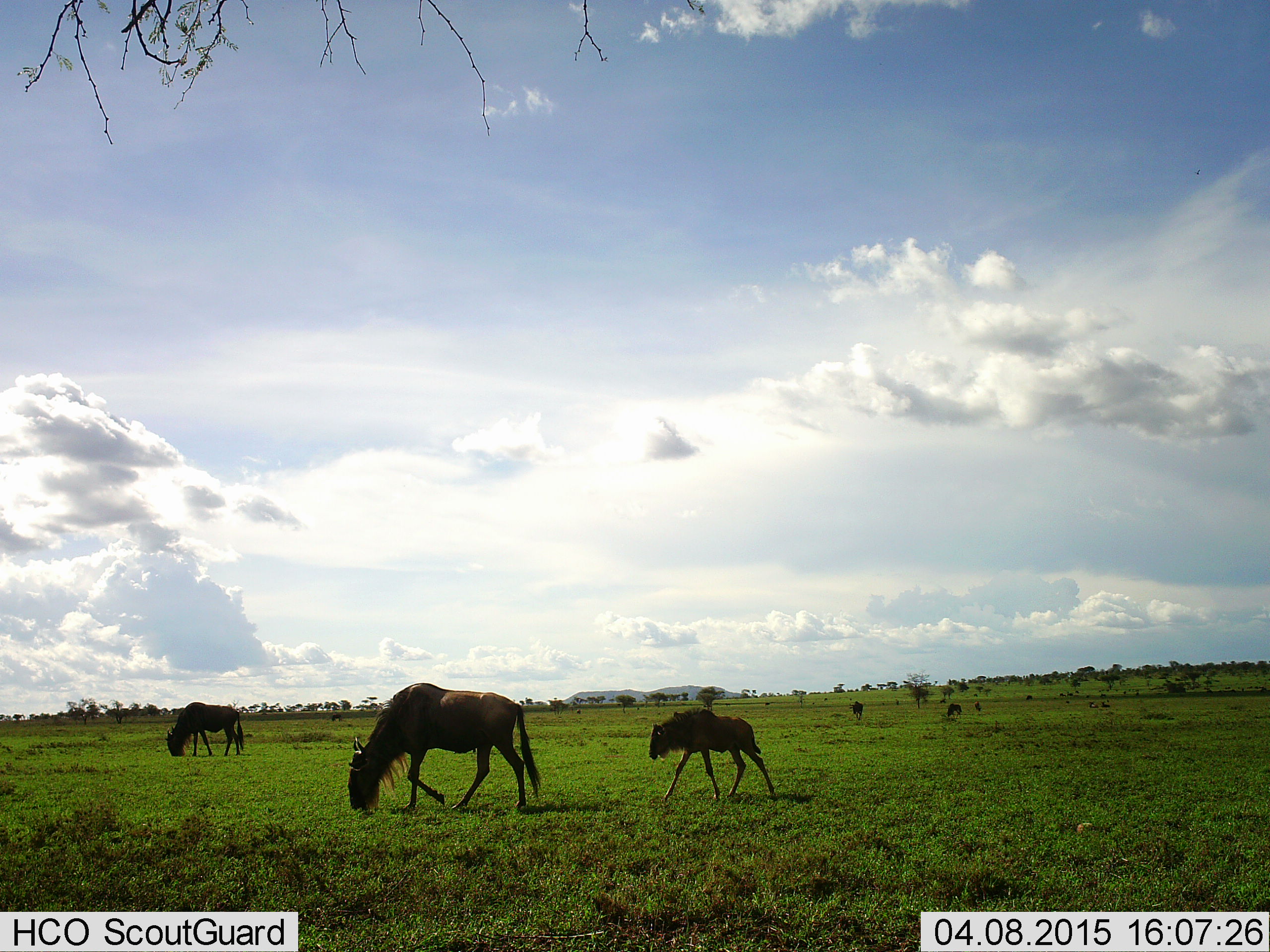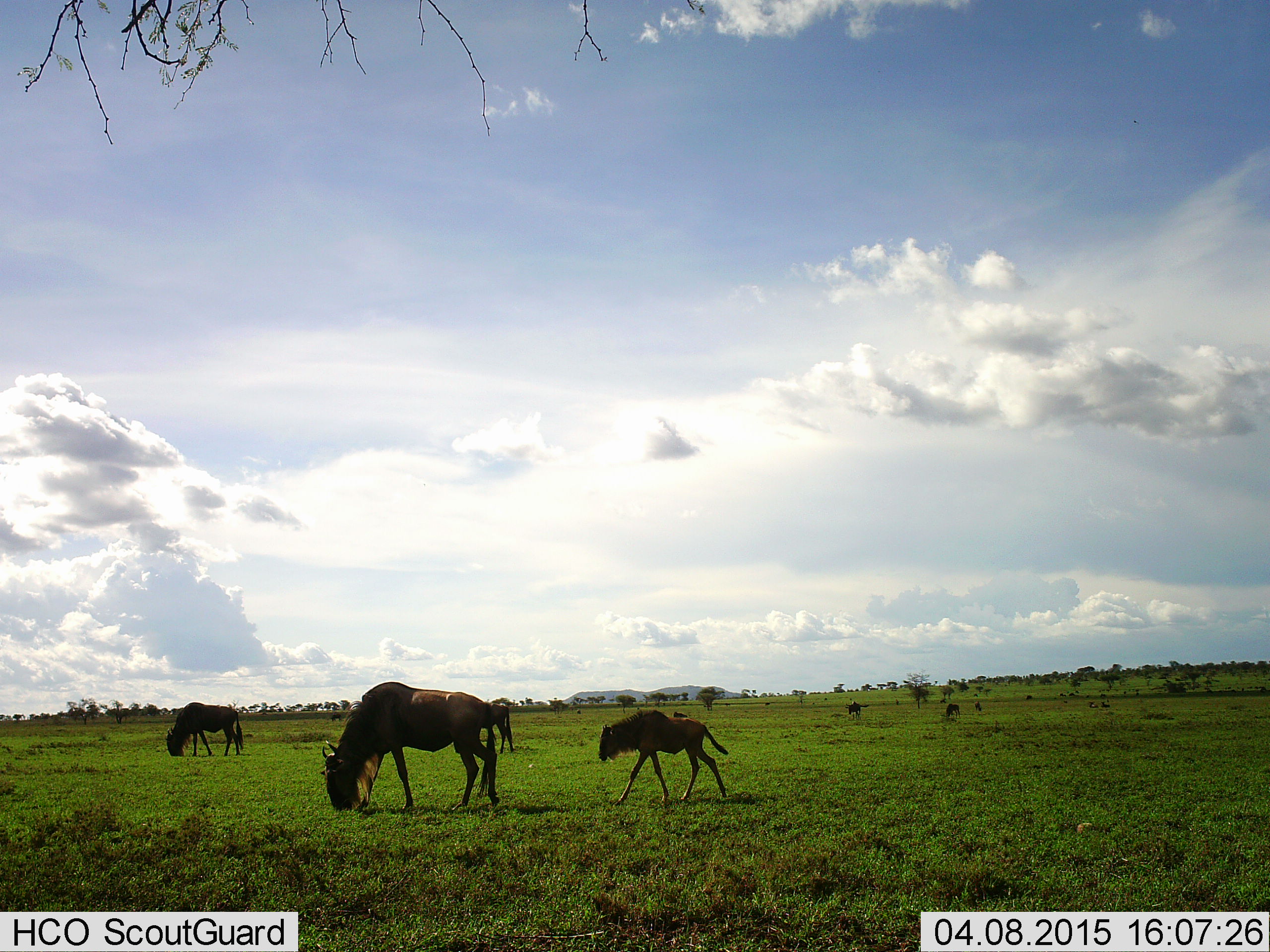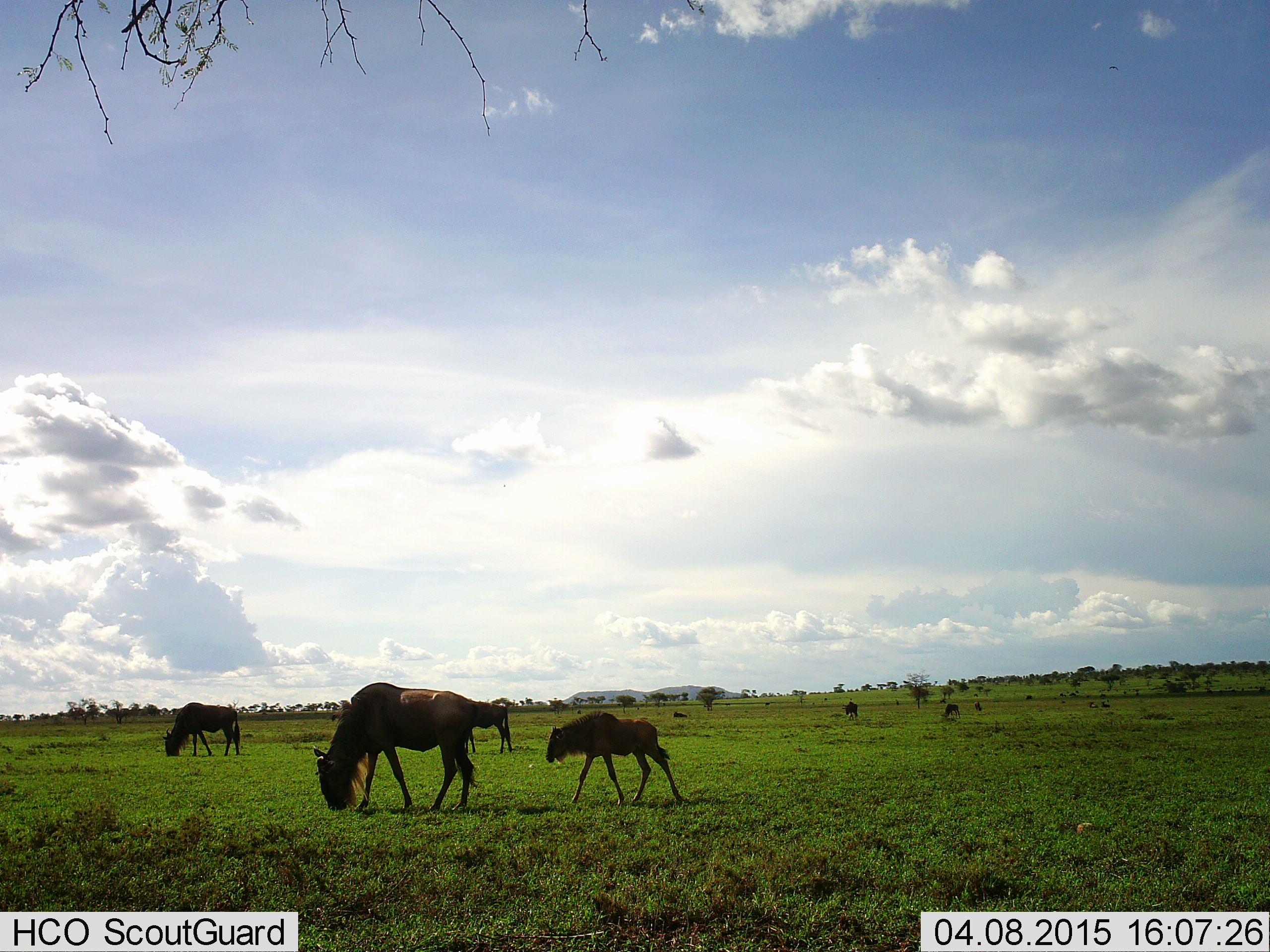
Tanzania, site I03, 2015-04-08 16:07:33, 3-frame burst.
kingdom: Animalia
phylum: Chordata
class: Mammalia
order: Artiodactyla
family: Bovidae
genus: Connochaetes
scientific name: Connochaetes taurinus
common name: blue wildebeest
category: wildebeest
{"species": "wildebeest (blue wildebeest) (Connochaetes taurinus)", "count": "4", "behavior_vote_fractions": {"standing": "30%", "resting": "0%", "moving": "100%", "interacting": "0%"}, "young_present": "70%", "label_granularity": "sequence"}